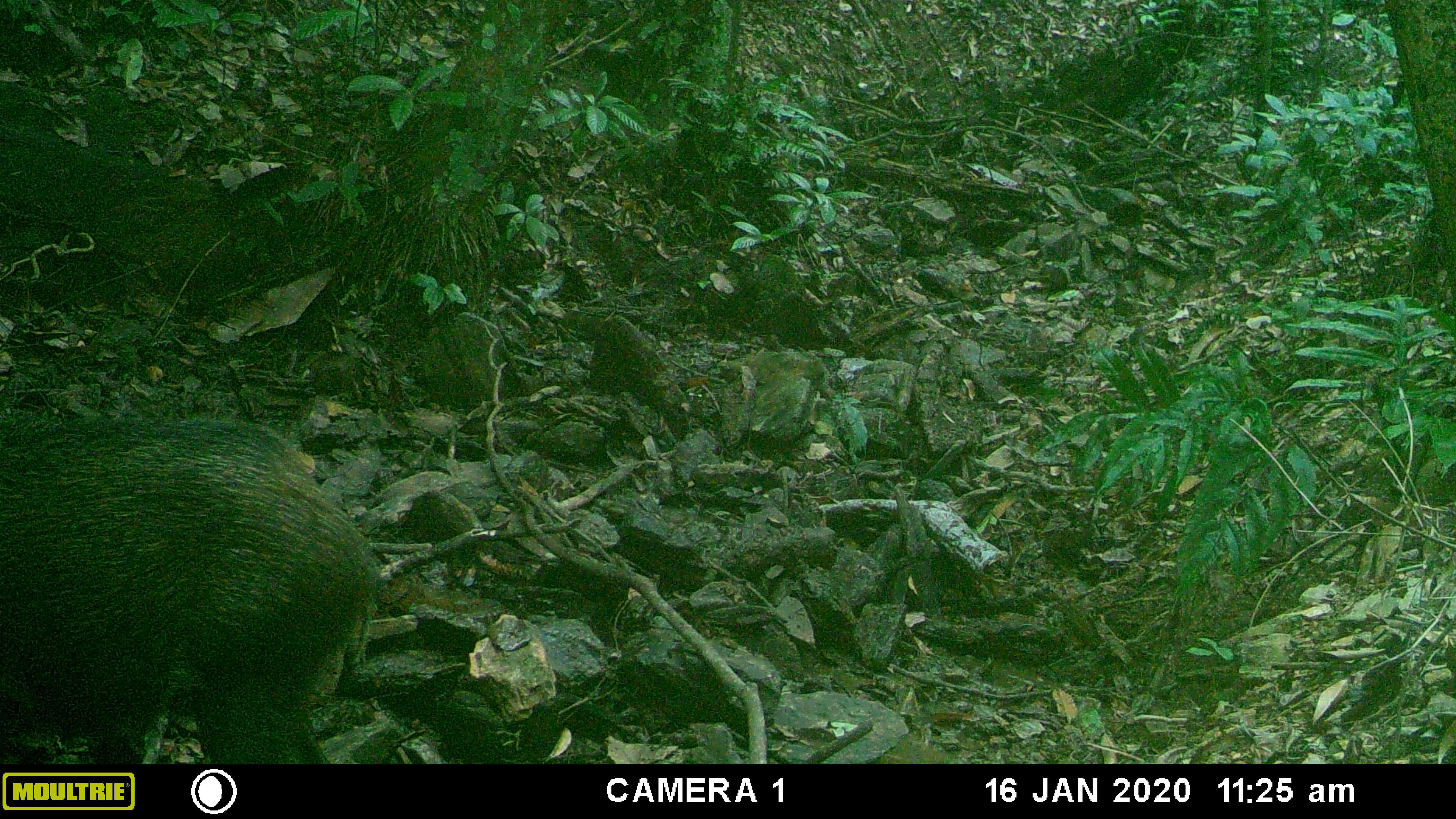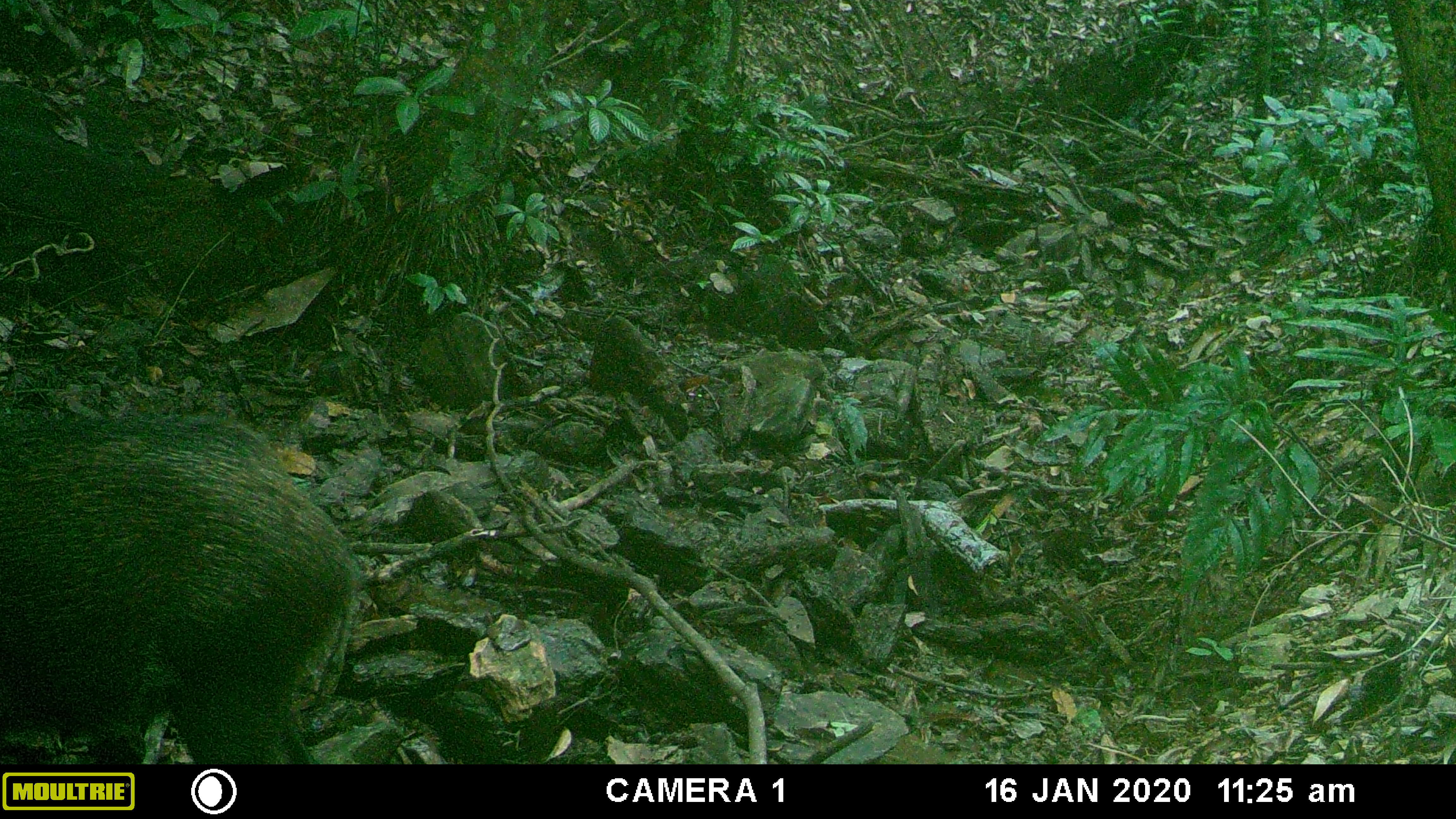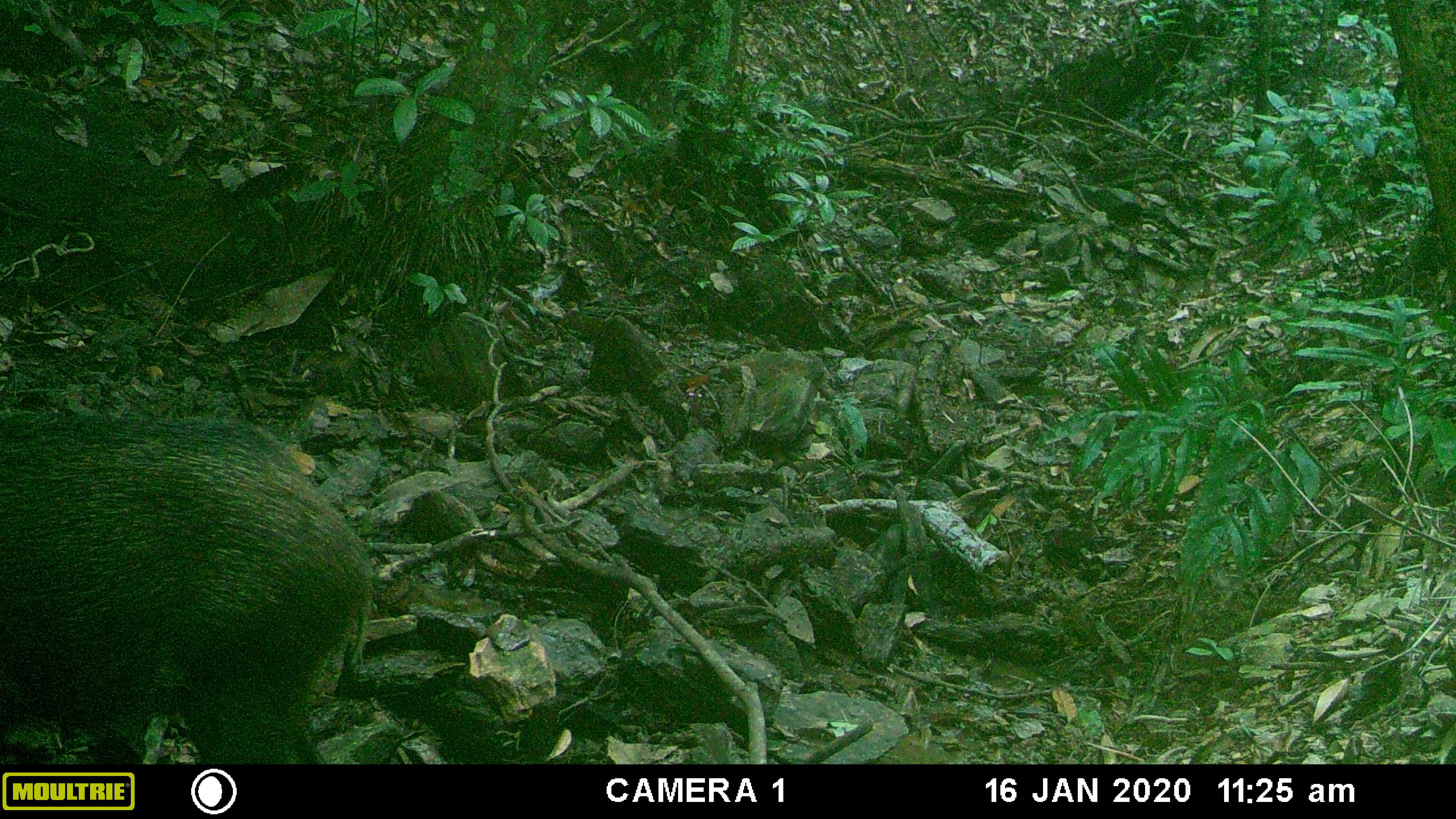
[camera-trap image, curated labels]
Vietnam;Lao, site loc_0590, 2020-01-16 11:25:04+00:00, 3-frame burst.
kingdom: Animalia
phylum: Chordata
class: Mammalia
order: Artiodactyla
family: Suidae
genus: Sus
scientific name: Sus scrofa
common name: eurasian wild pig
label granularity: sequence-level